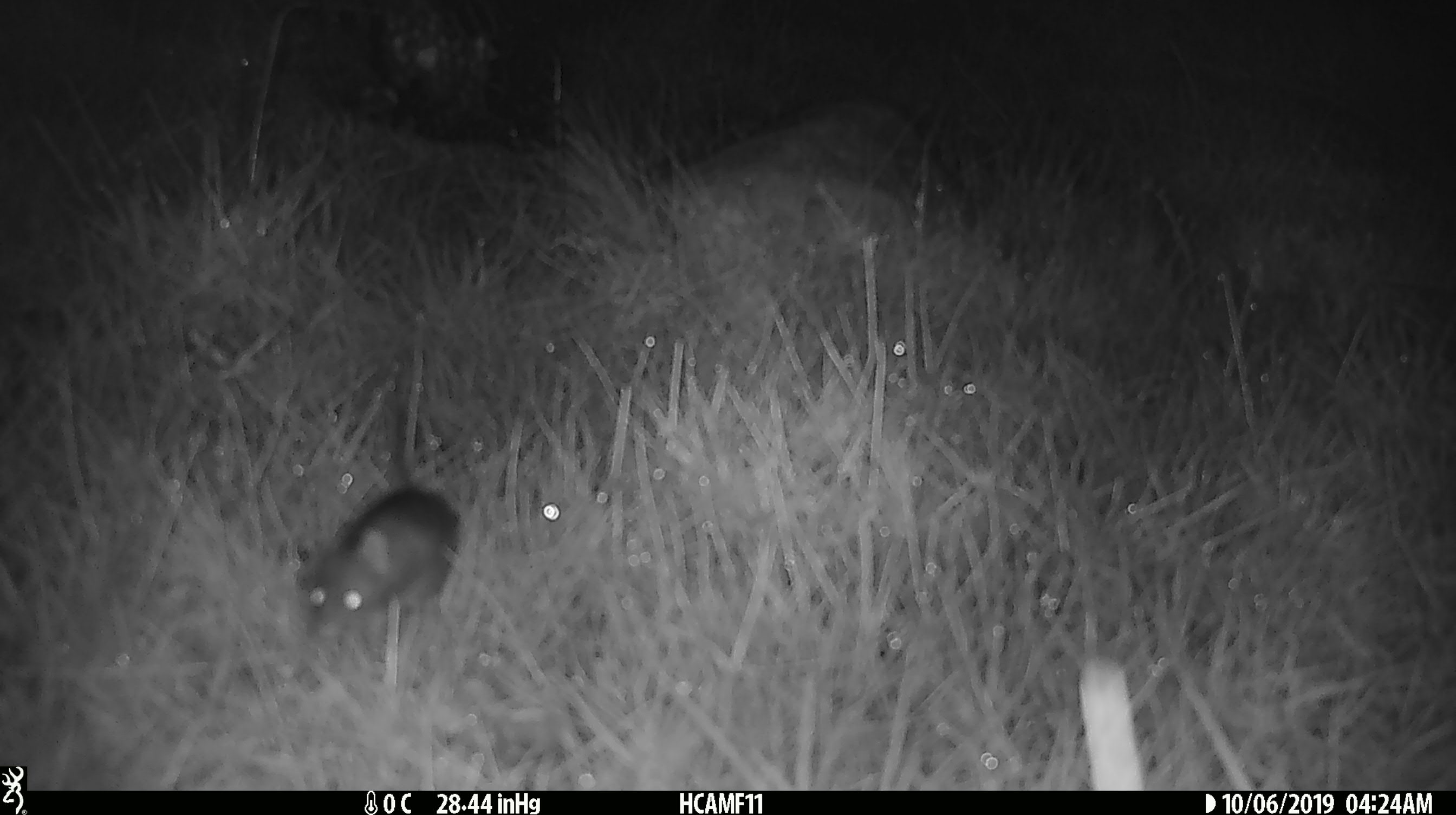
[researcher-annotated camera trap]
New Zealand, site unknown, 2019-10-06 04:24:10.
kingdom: Animalia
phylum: Chordata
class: Mammalia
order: Rodentia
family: Muridae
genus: Mus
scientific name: Mus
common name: mouse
Mouse (Mus).